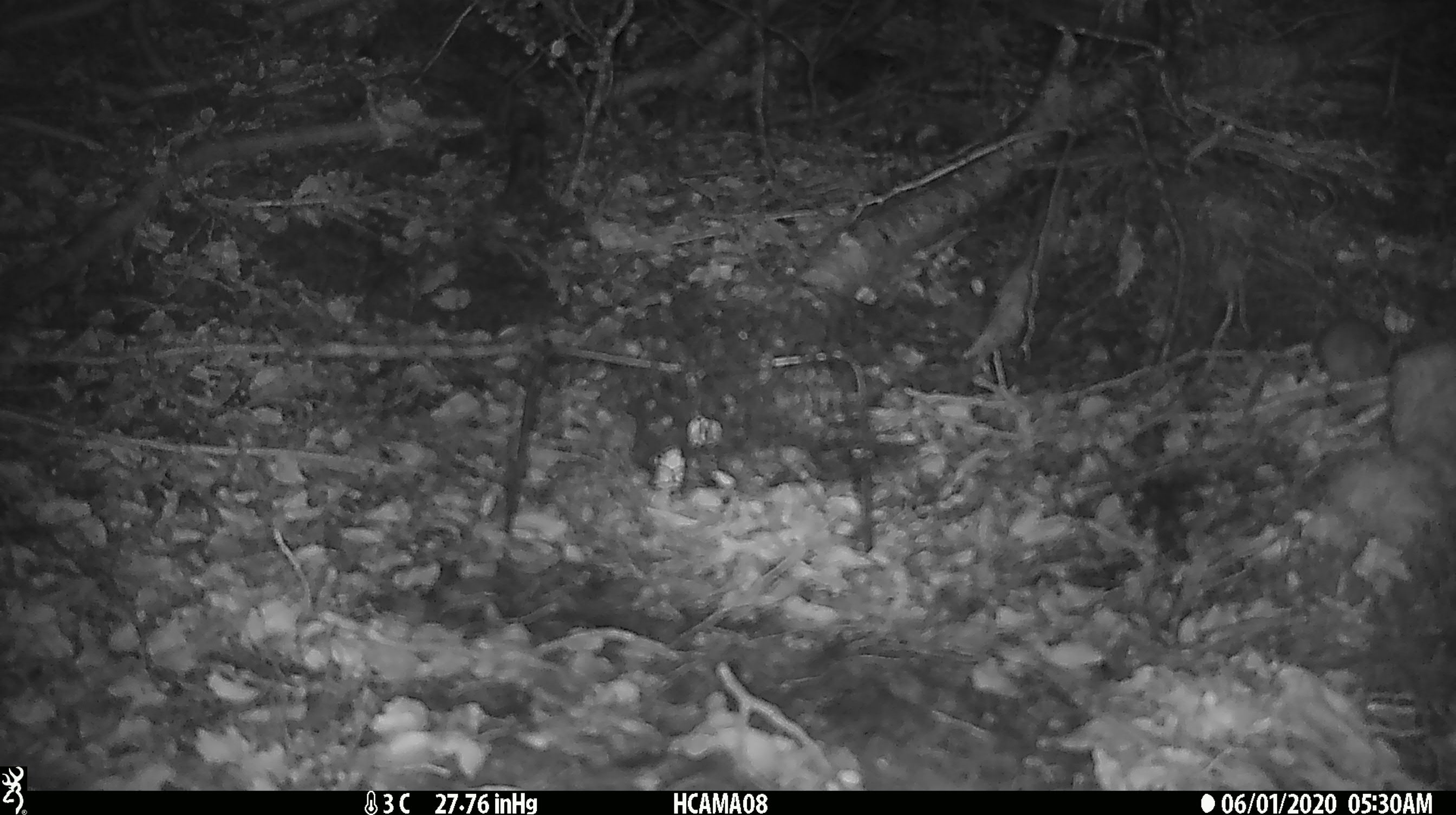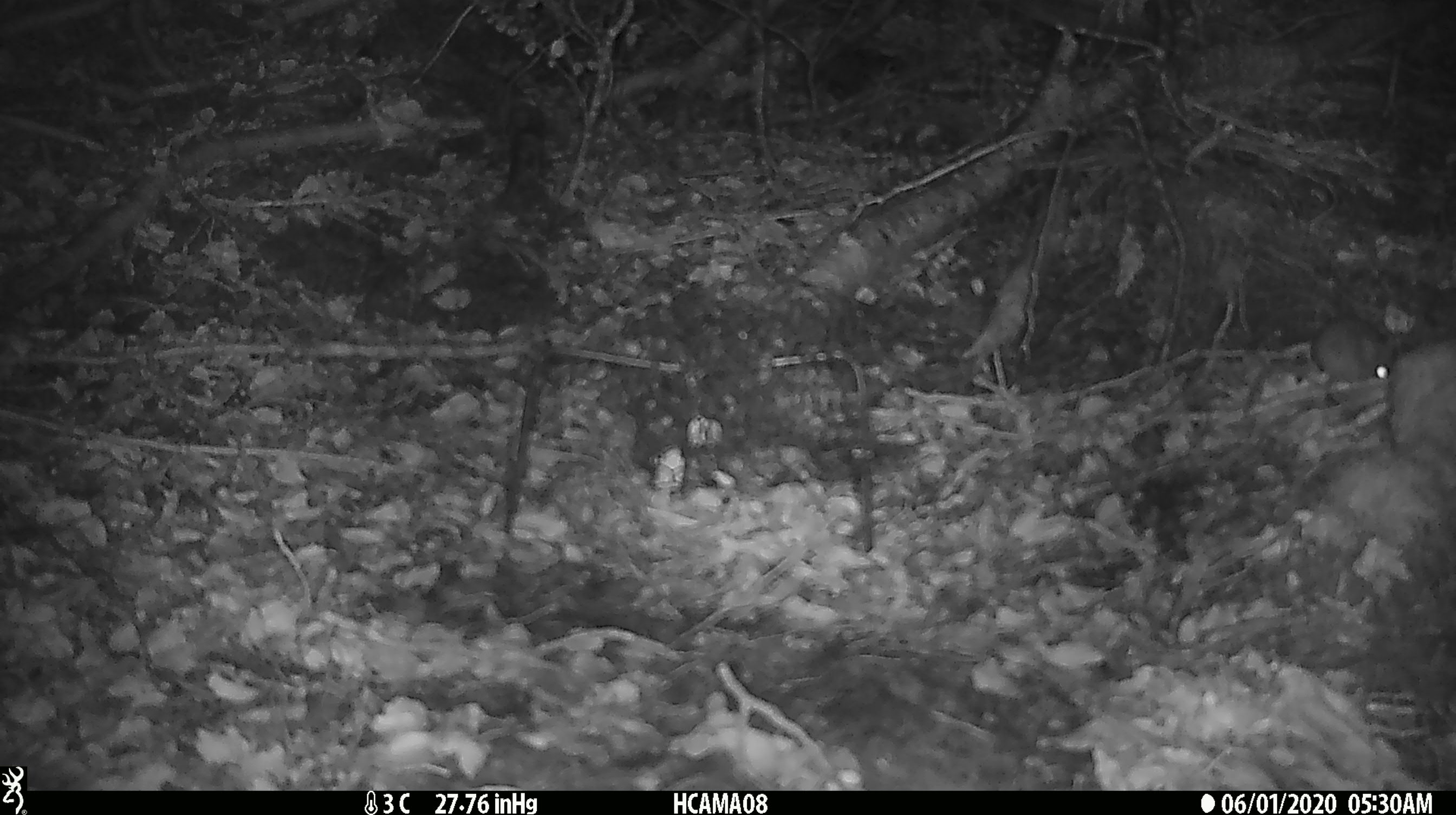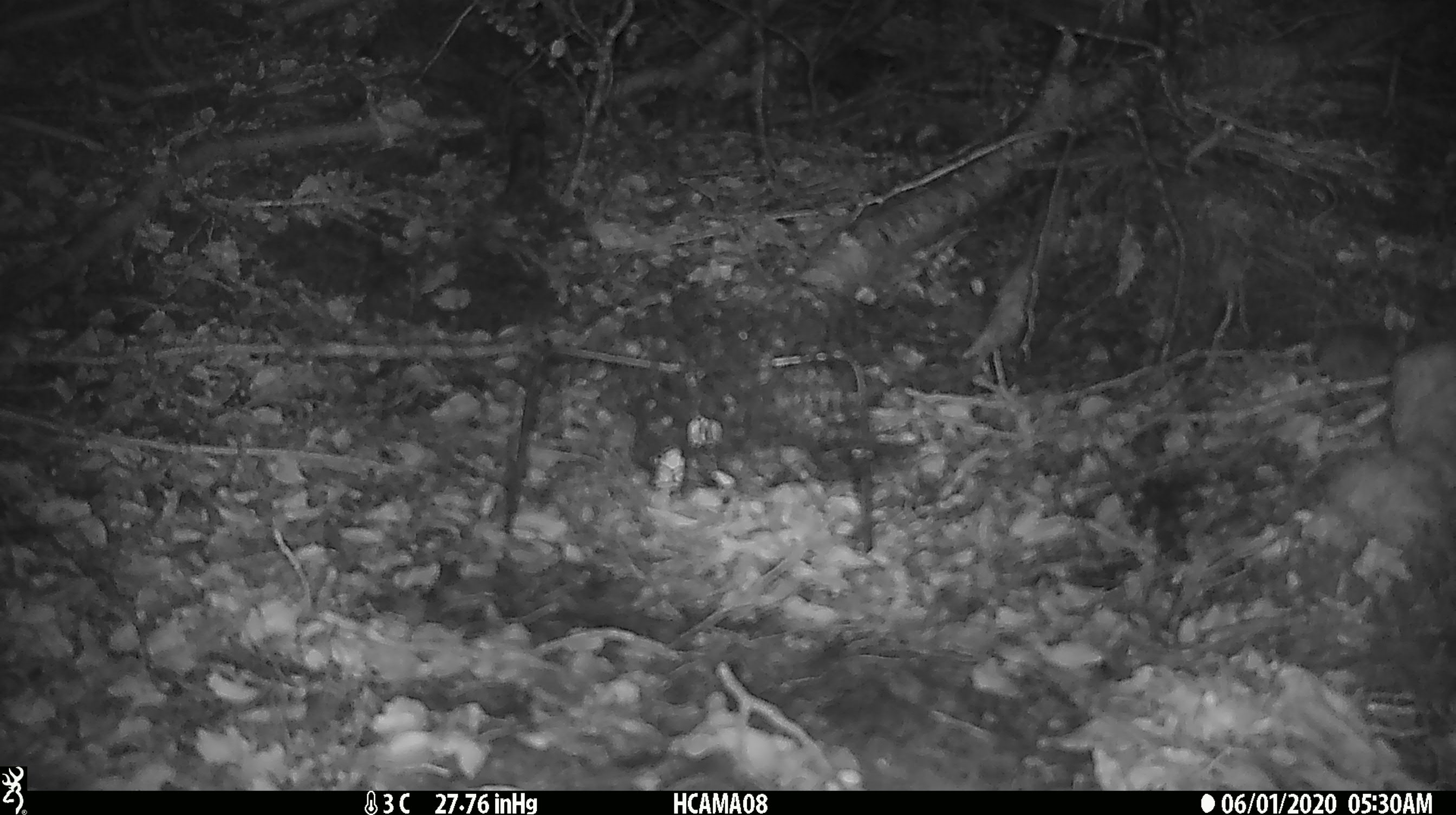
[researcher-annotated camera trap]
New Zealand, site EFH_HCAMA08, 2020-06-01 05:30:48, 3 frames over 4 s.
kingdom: Animalia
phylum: Chordata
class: Mammalia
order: Rodentia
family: Muridae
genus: Mus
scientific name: Mus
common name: mouse